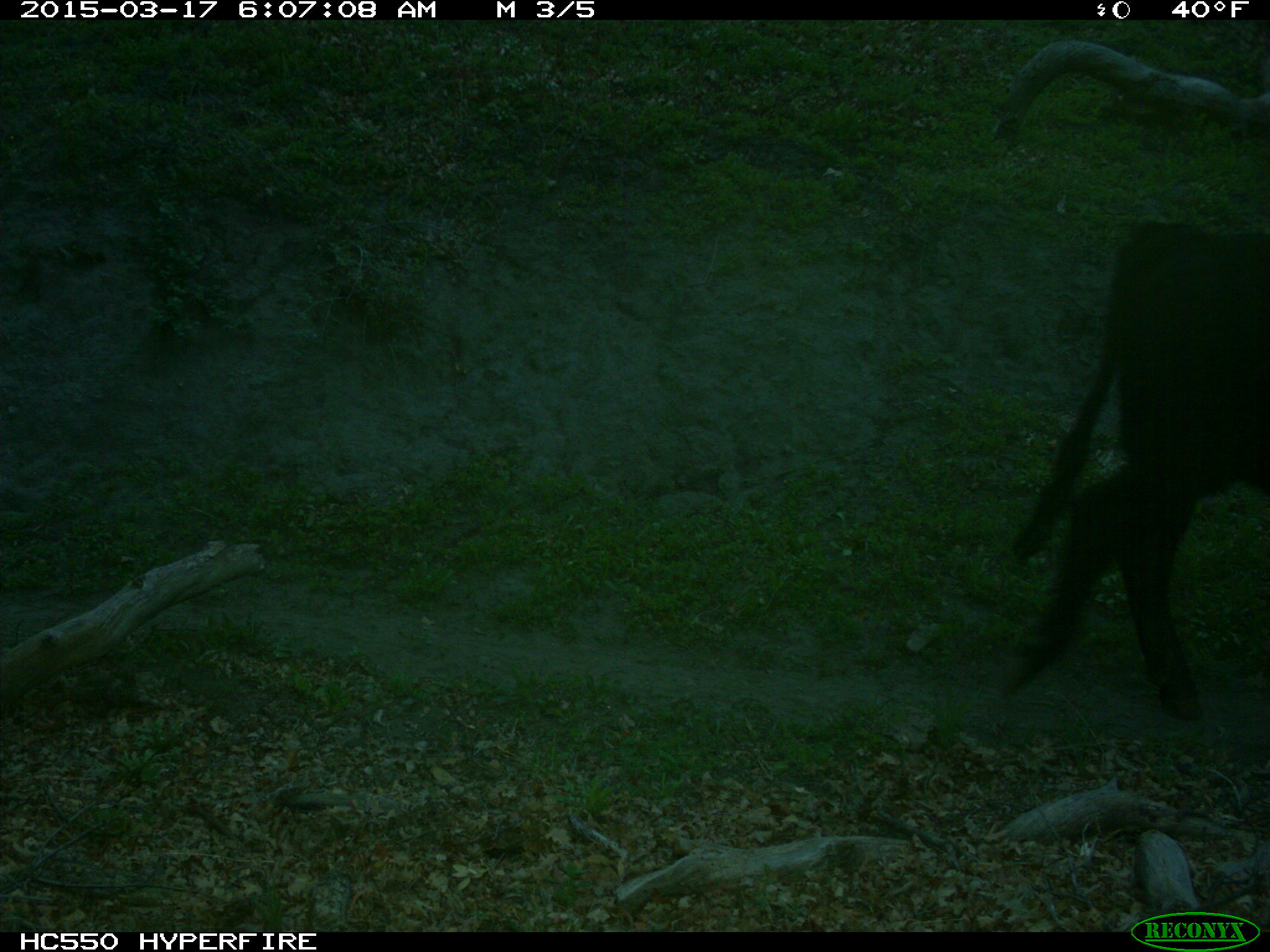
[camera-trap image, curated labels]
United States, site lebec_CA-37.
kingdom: Animalia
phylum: Chordata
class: Mammalia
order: Artiodactyla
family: Bovidae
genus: Bos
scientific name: Bos taurus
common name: domestic cow